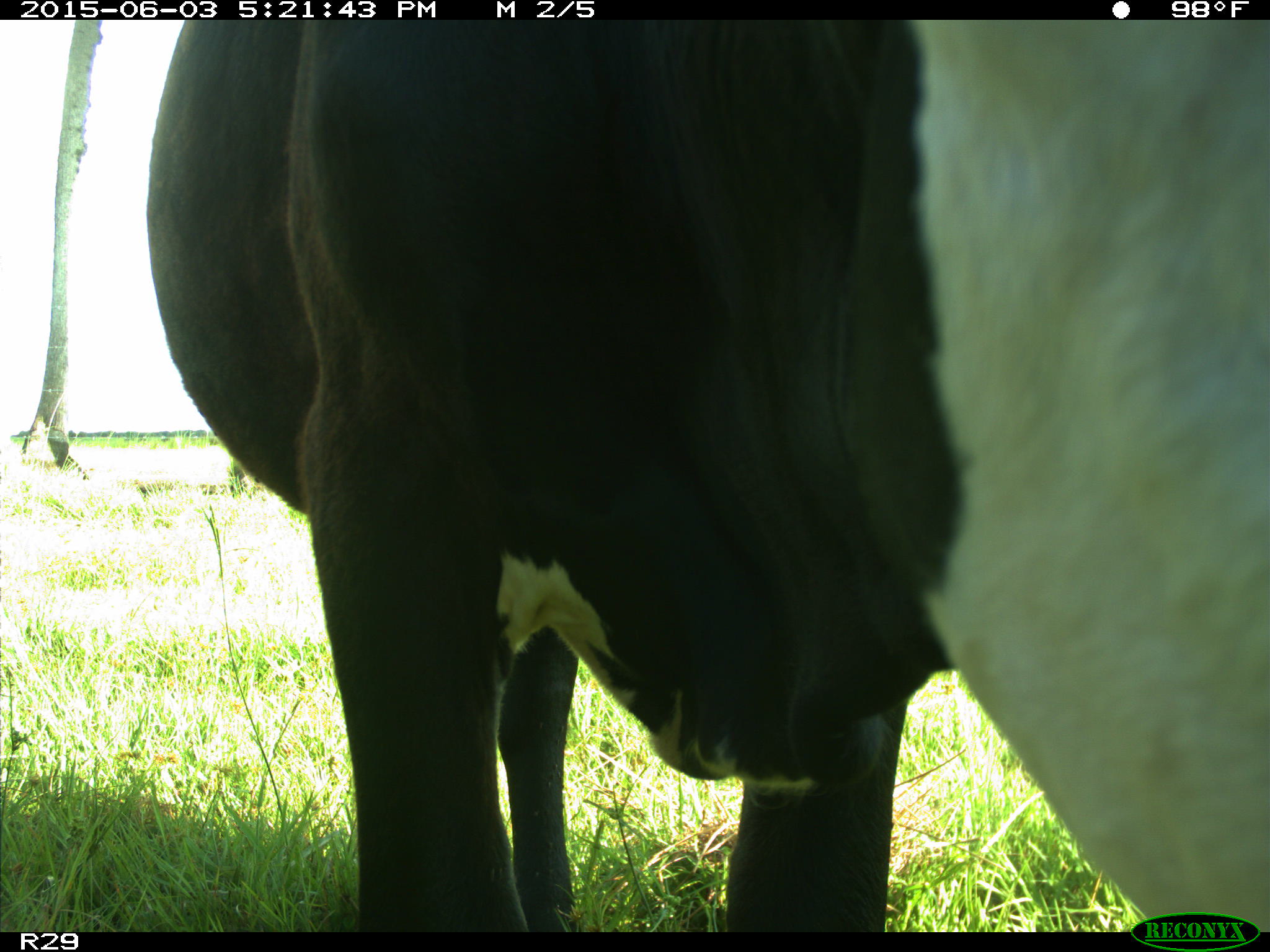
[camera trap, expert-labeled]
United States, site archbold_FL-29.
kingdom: Animalia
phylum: Chordata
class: Mammalia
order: Artiodactyla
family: Bovidae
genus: Bos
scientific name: Bos taurus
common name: domestic cow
Bos taurus (domestic cow).